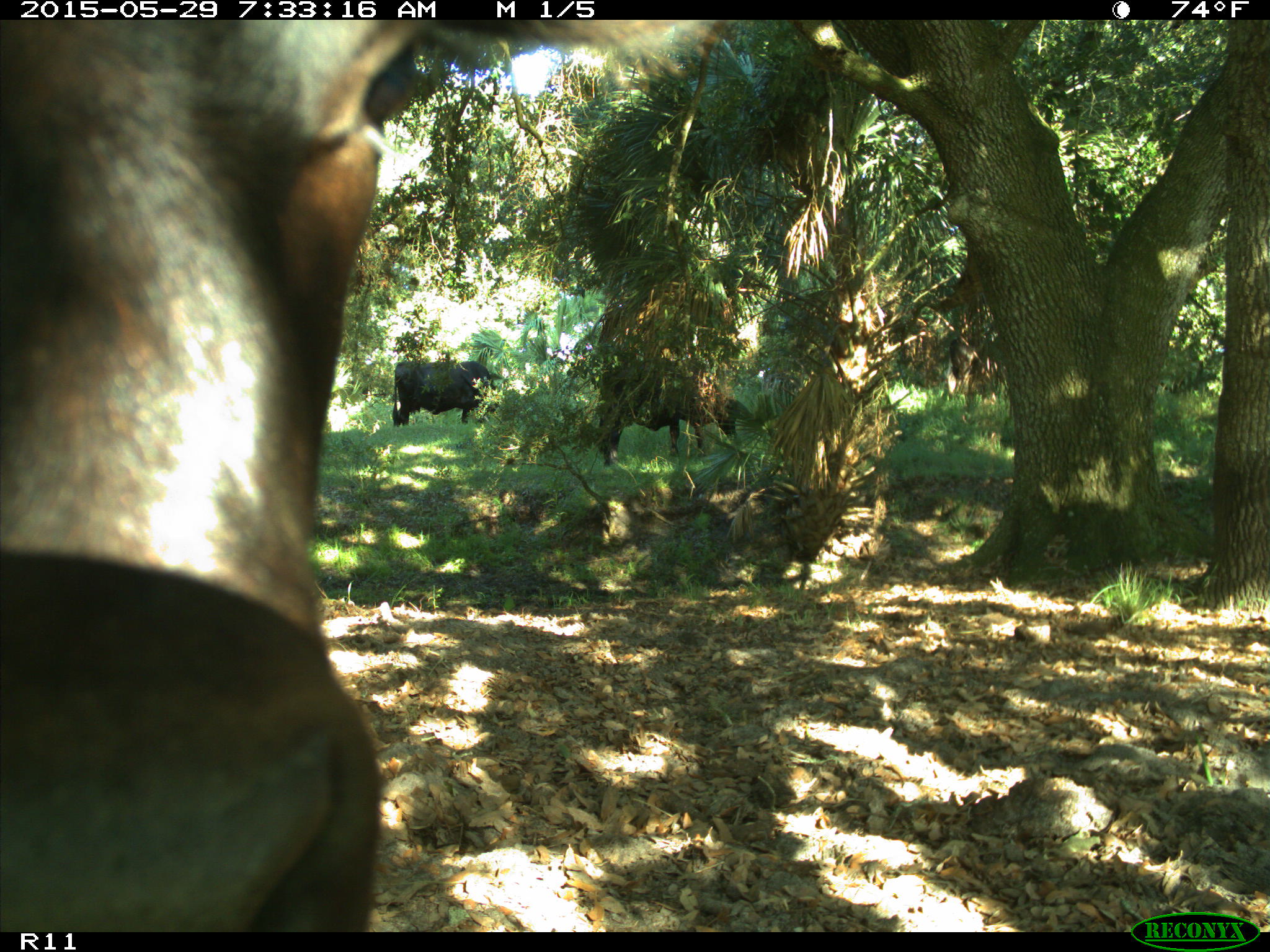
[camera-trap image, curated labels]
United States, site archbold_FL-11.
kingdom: Animalia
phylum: Chordata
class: Mammalia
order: Artiodactyla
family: Bovidae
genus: Bos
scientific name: Bos taurus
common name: domestic cow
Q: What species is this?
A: Bos taurus (domestic cow).